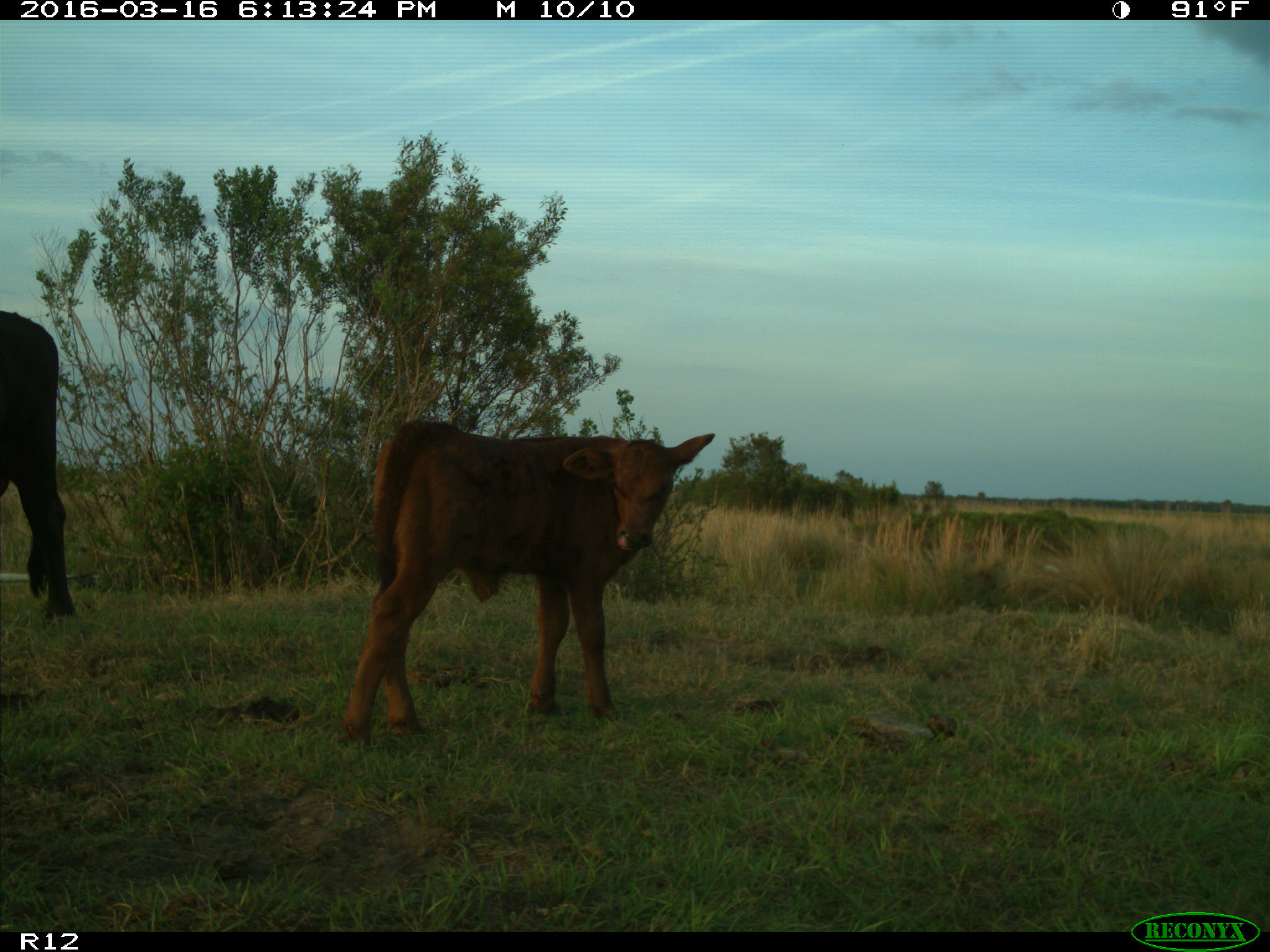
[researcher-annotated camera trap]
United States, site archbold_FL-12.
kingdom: Animalia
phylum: Chordata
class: Mammalia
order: Artiodactyla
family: Bovidae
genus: Bos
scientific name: Bos taurus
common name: domestic cow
Bos taurus (domestic cow).